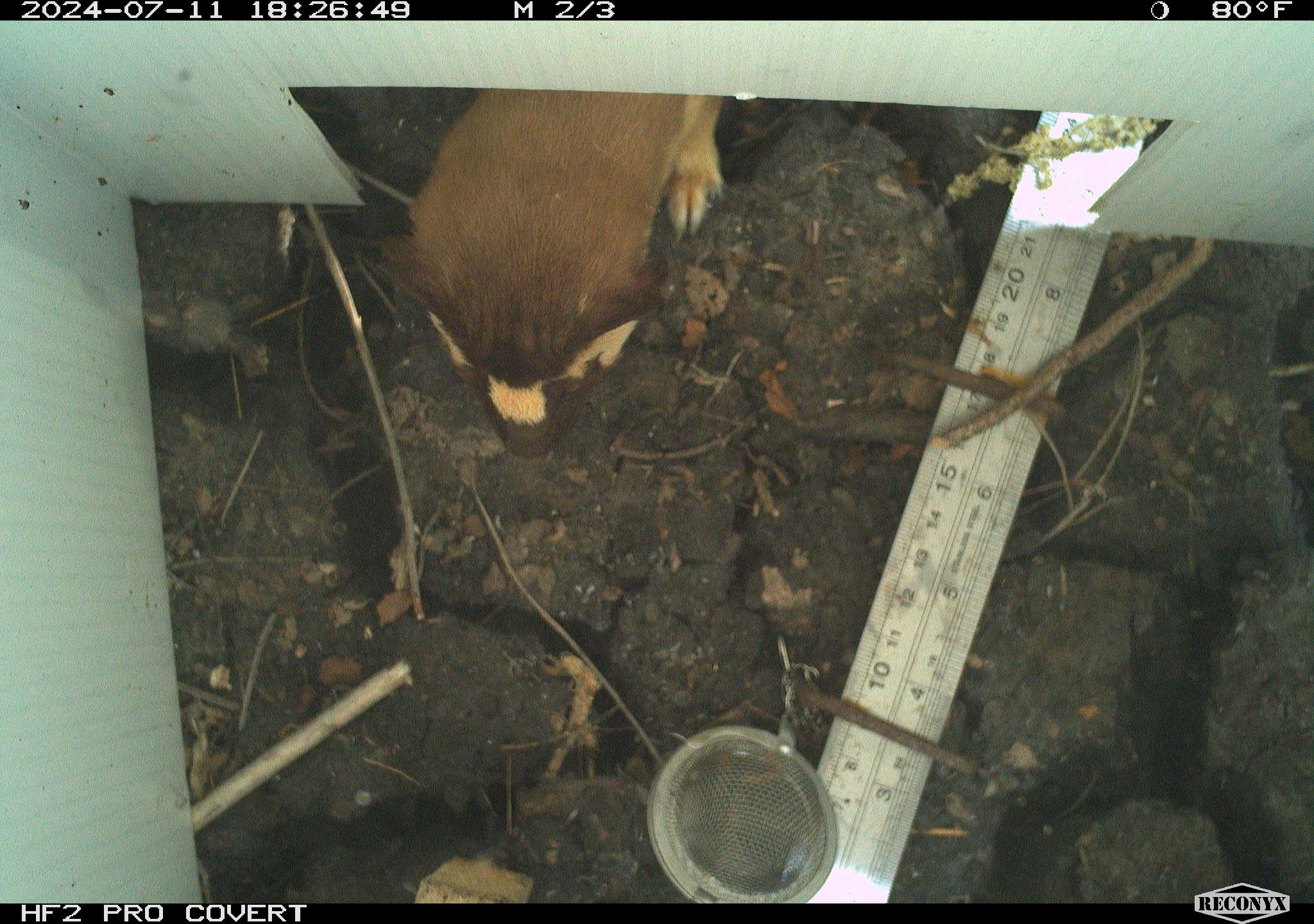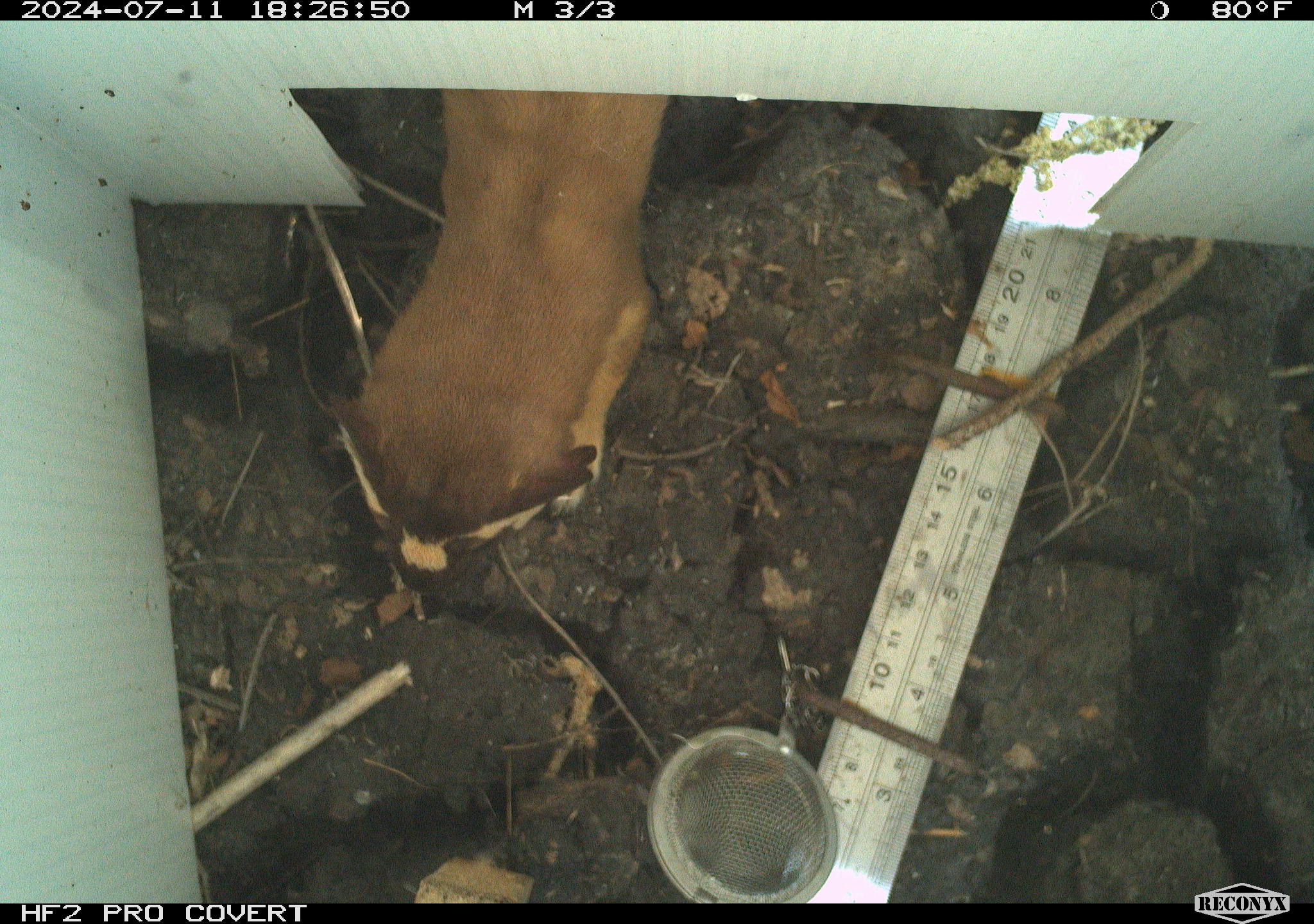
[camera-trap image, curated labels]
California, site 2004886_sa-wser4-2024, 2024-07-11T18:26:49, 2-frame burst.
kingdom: Animalia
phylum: Chordata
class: Mammalia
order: Carnivora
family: Mustelidae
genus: Neogale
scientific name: Neogale frenata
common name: long-tailed weasel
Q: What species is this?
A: Long-tailed weasel (Neogale frenata).